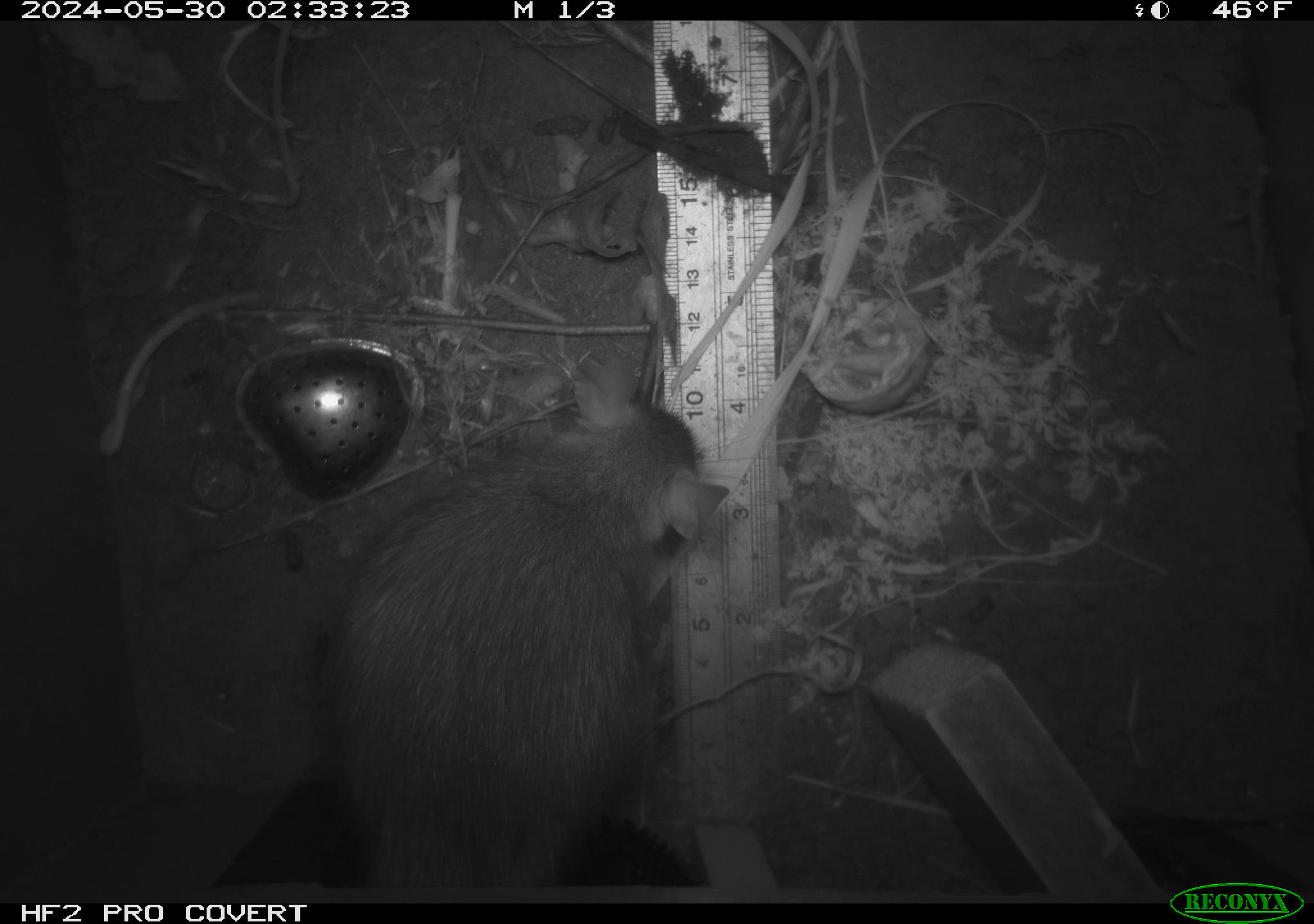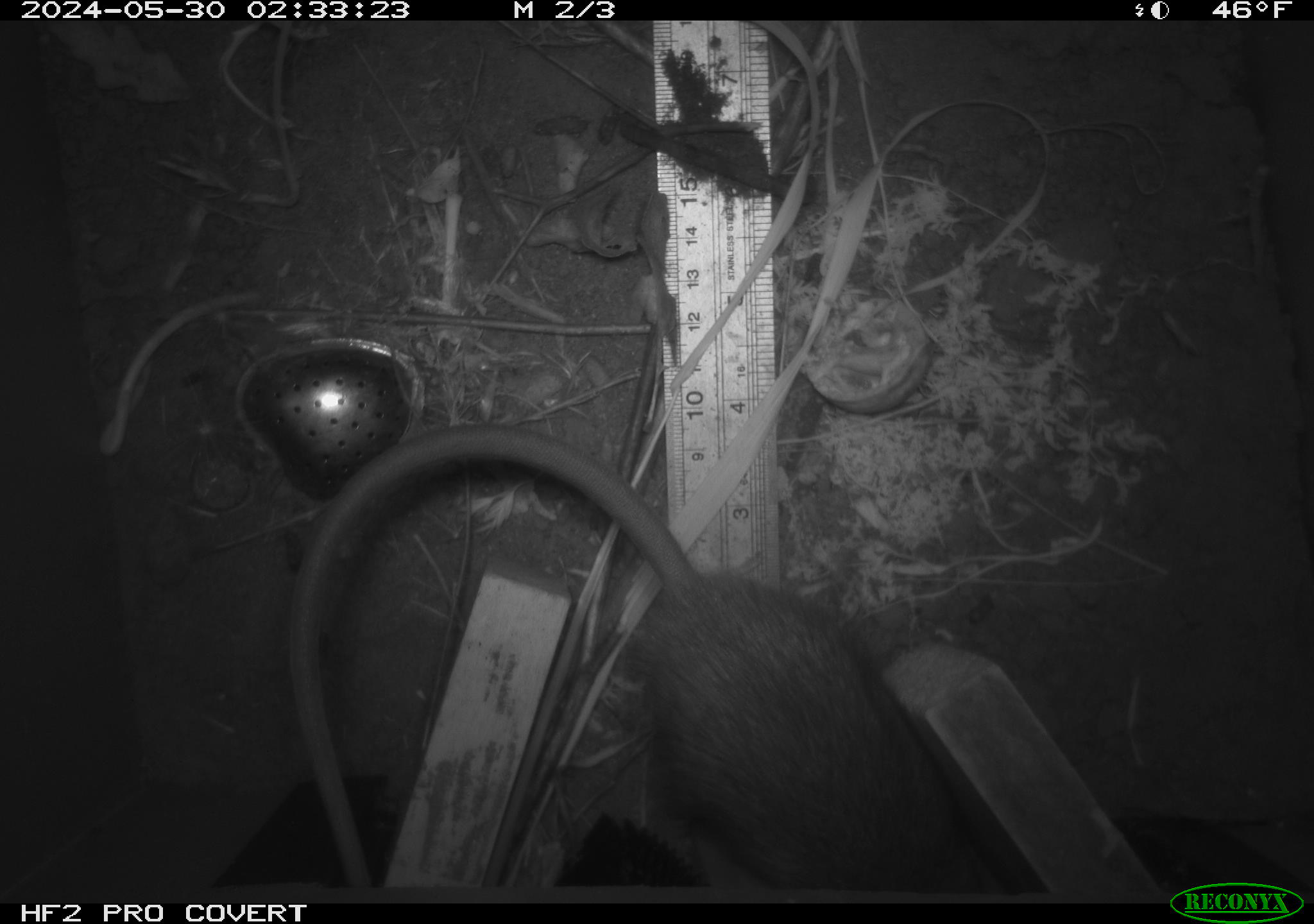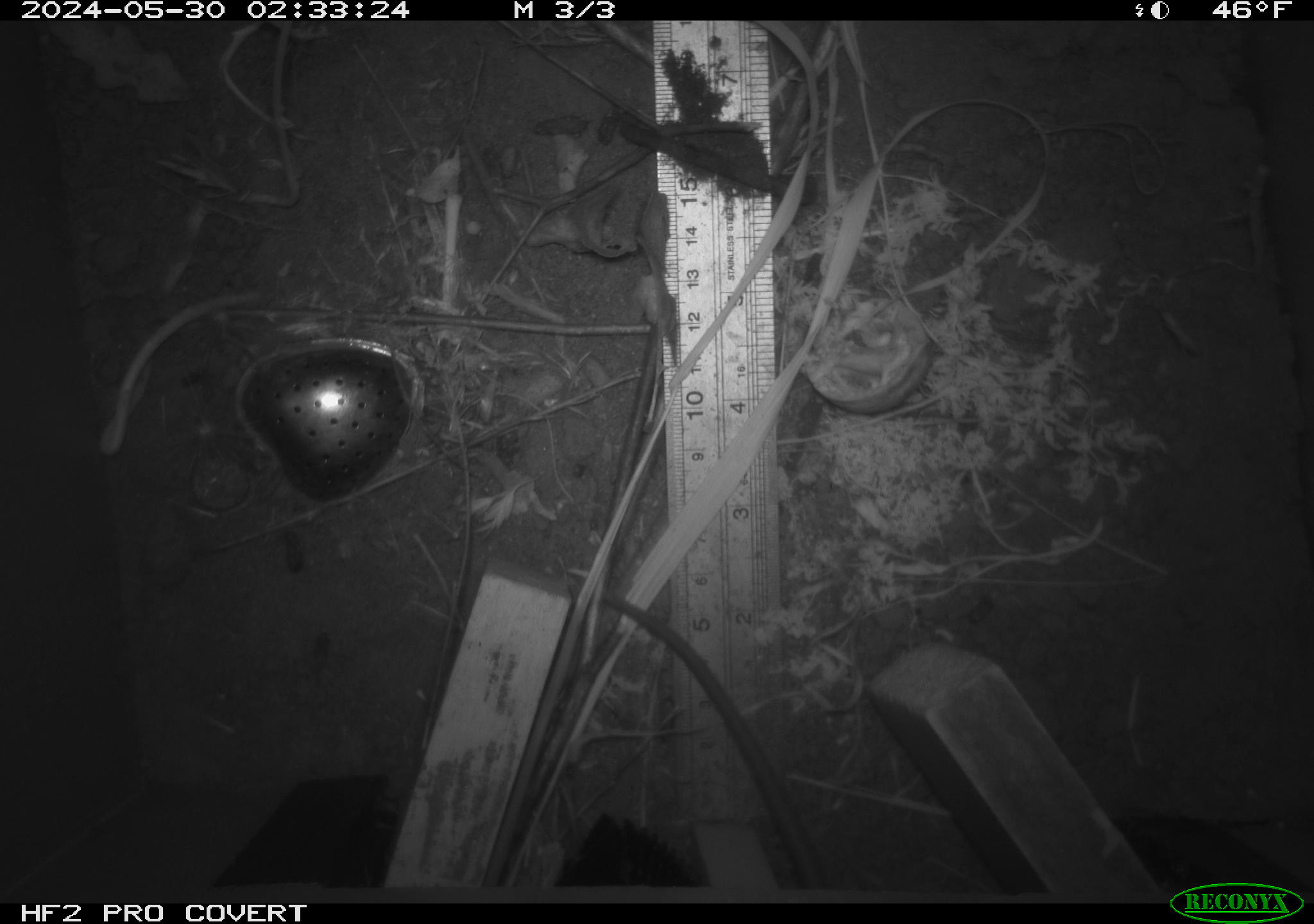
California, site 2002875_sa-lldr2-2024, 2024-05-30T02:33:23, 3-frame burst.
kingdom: Animalia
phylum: Chordata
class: Mammalia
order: Rodentia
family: Muridae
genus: Rattus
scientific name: Rattus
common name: rat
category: rattus species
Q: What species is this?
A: Rattus species (rat) (Rattus).